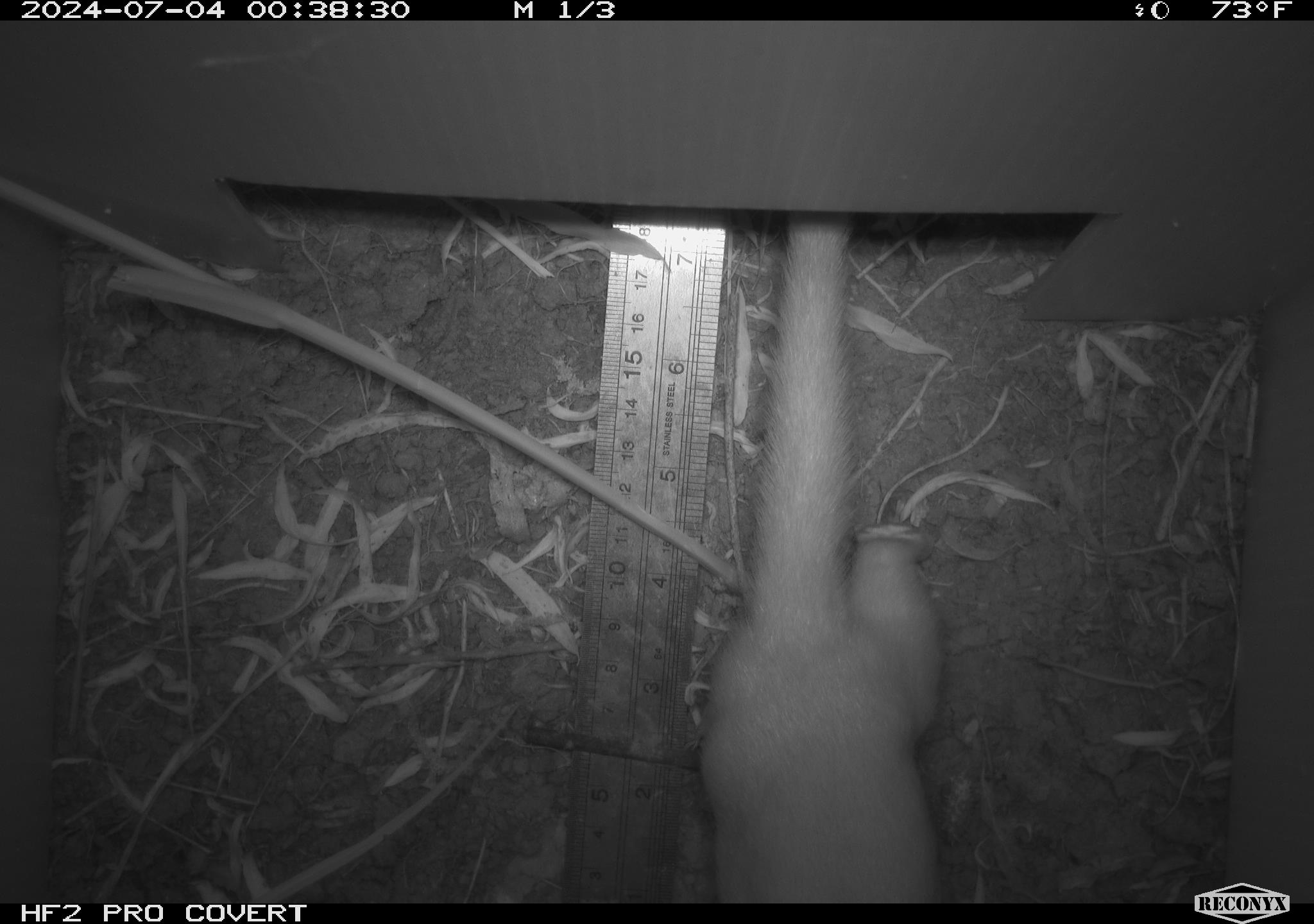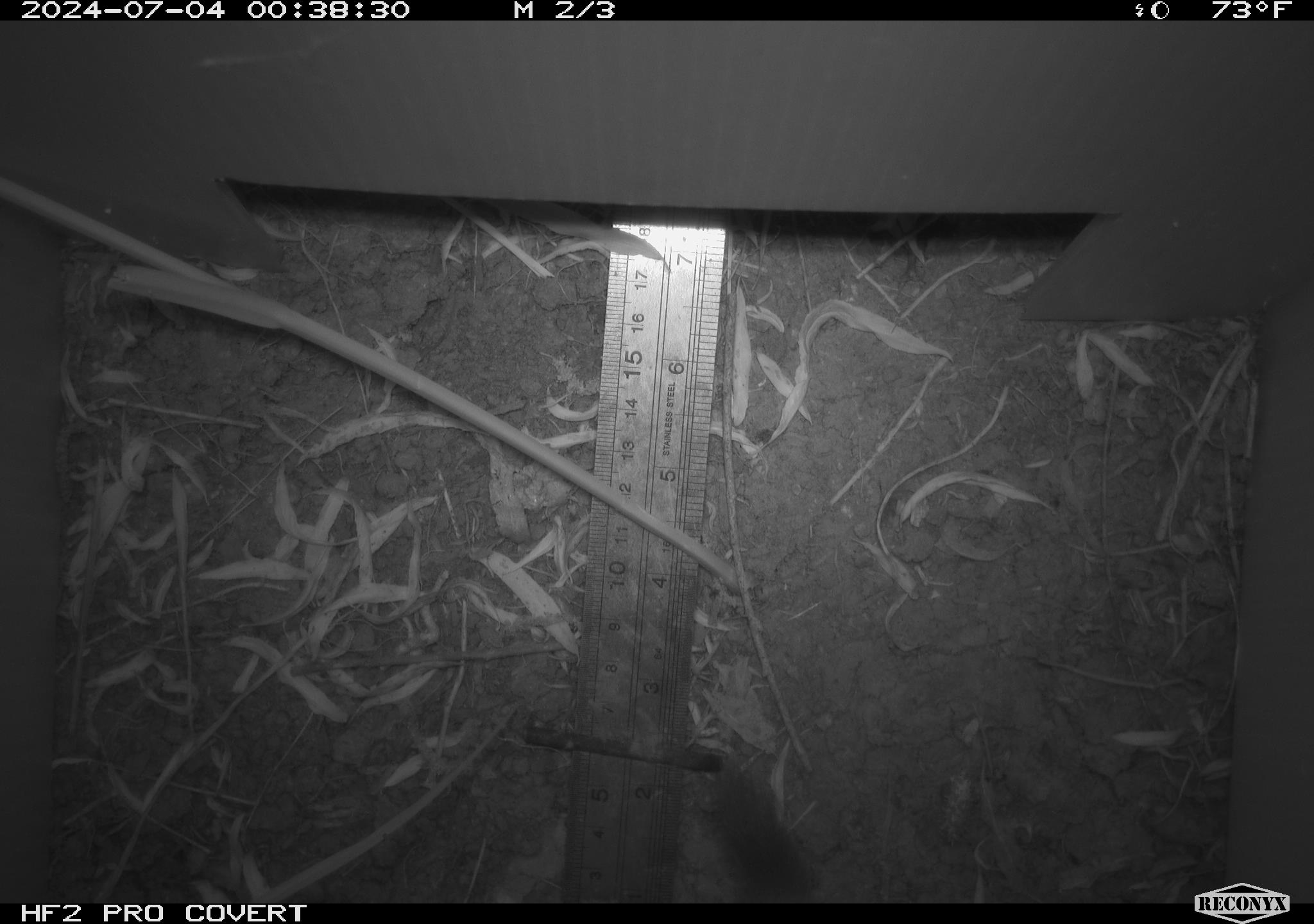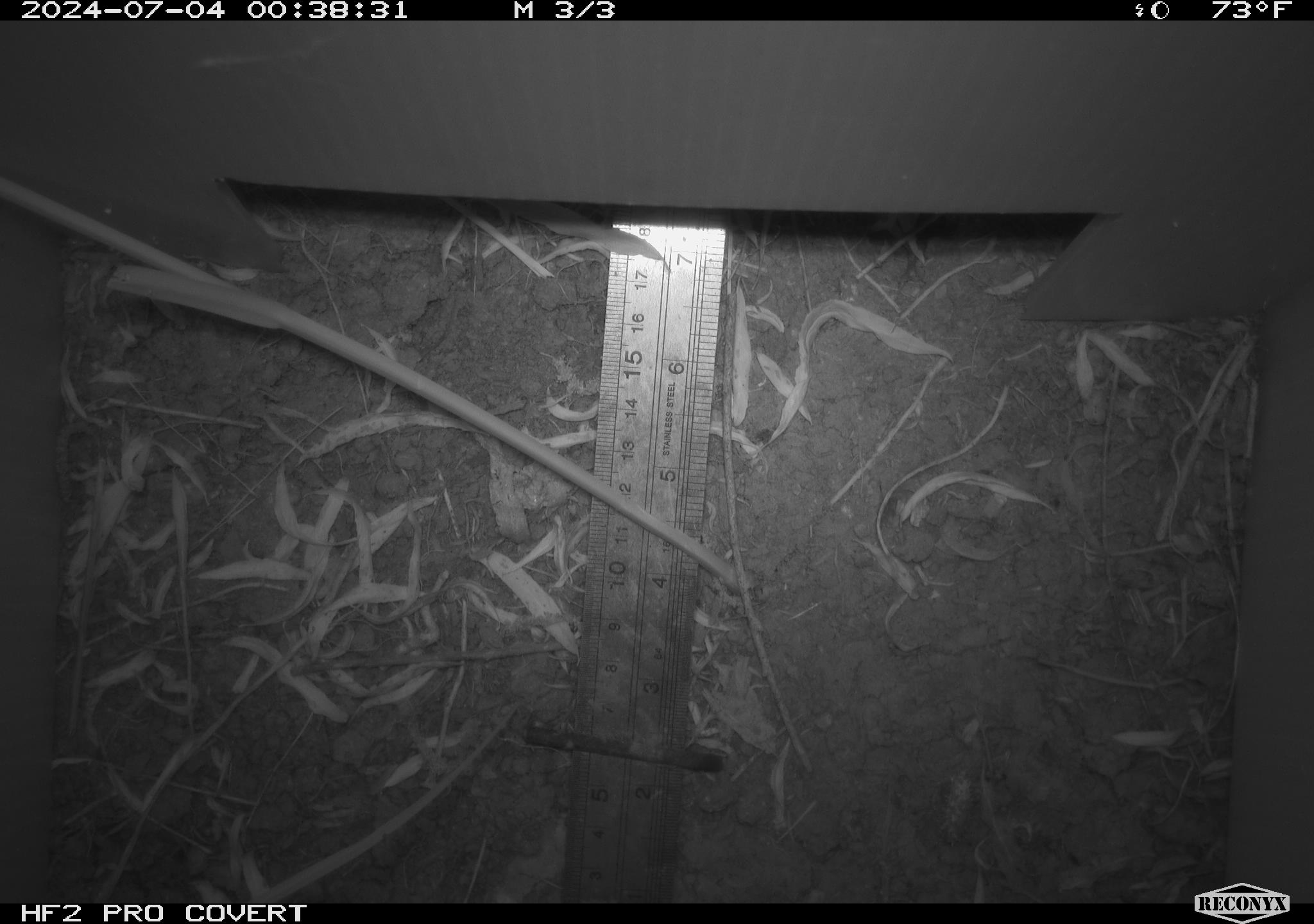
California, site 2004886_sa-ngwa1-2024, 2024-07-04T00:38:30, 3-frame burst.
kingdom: Animalia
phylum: Chordata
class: Mammalia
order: Carnivora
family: Mustelidae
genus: Neogale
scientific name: Neogale frenata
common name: long-tailed weasel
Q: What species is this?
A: Long-tailed weasel (Neogale frenata).